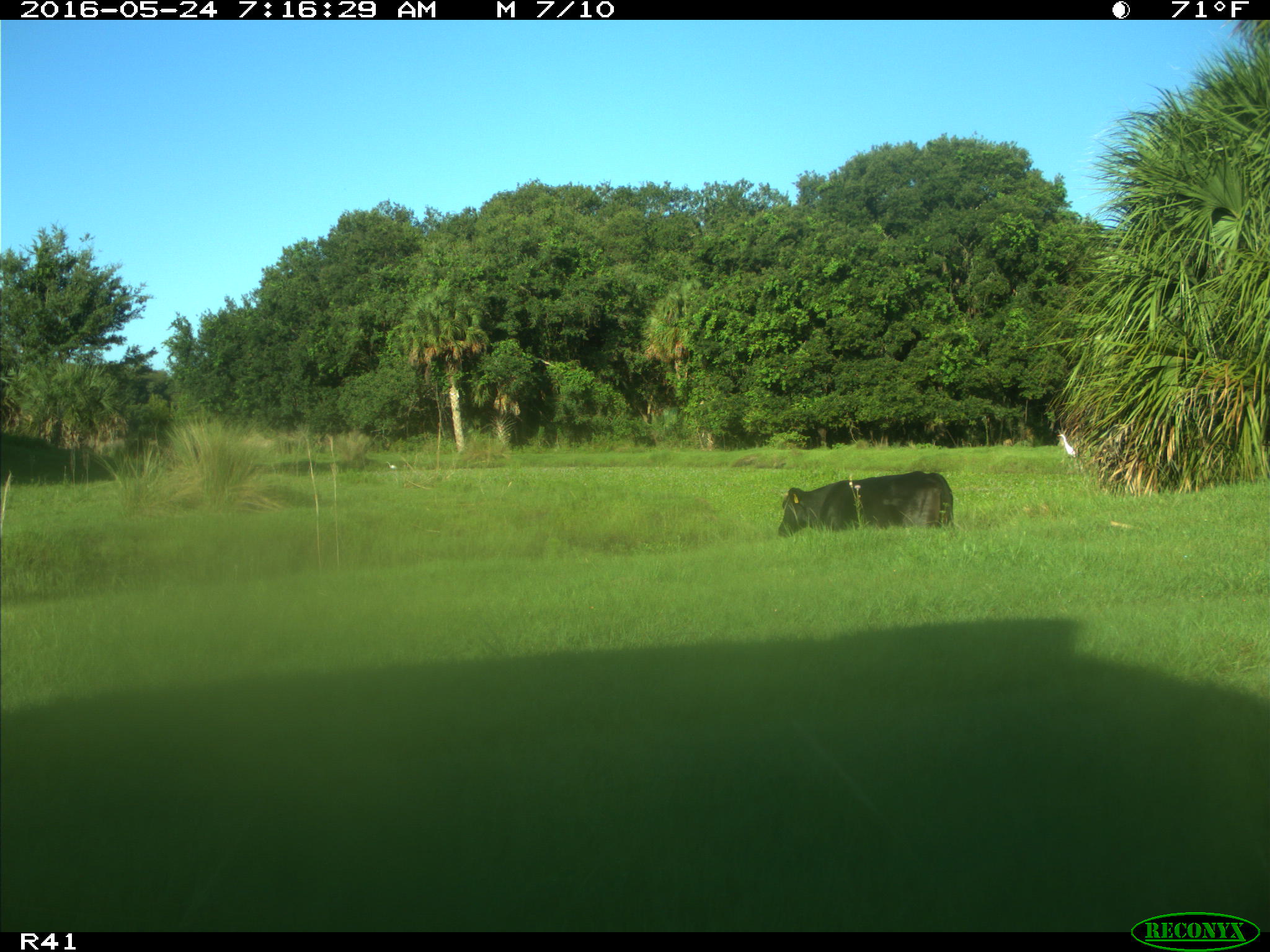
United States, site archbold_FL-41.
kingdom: Animalia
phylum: Chordata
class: Mammalia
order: Artiodactyla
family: Bovidae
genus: Bos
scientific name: Bos taurus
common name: domestic cow